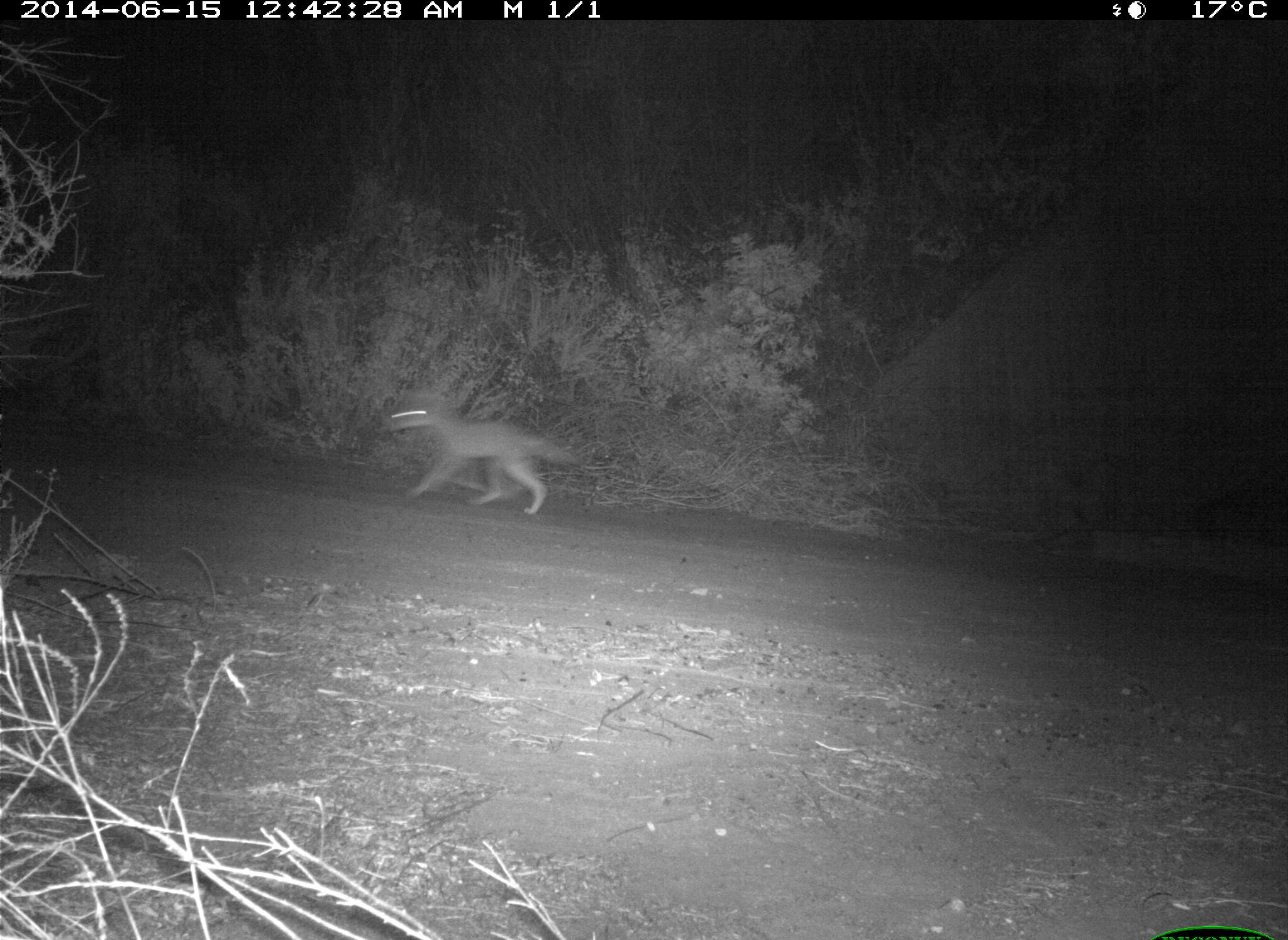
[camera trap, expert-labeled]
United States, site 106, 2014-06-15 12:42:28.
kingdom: Animalia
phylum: Chordata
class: Mammalia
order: Carnivora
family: Canidae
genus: Canis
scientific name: Canis latrans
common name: coyote